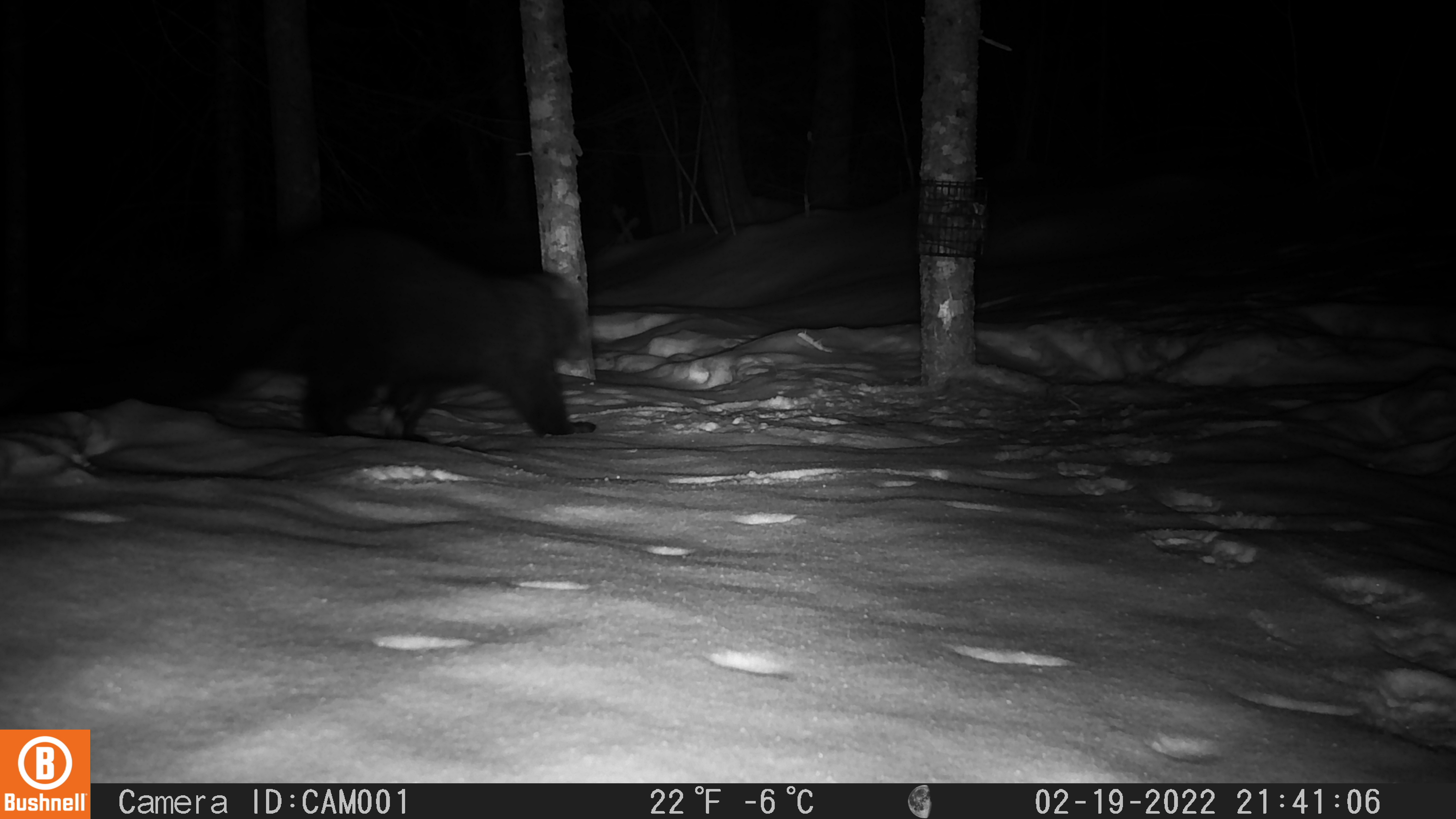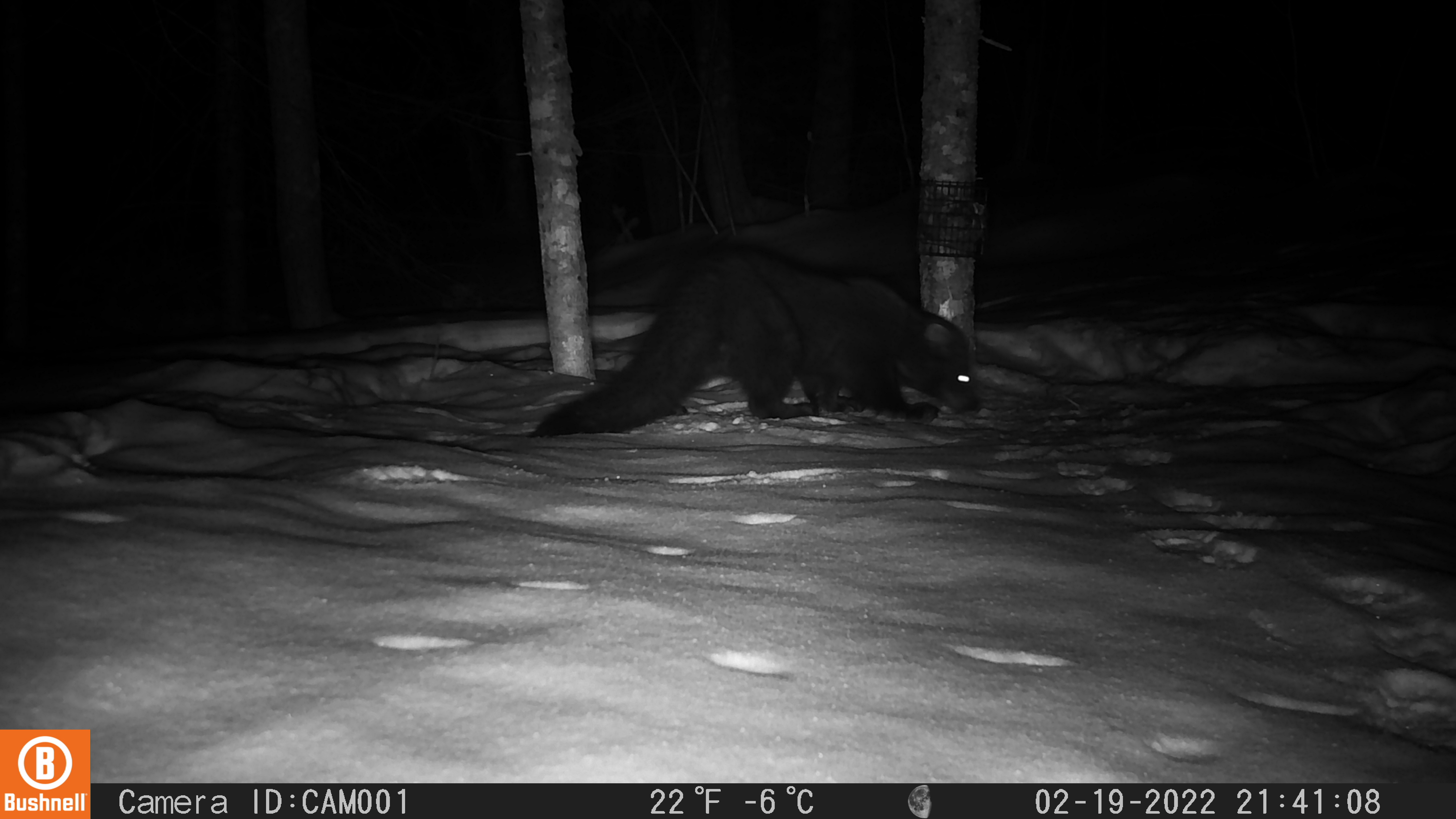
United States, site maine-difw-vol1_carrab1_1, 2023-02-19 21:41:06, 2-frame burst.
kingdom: Animalia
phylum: Chordata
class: Mammalia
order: Carnivora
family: Mustelidae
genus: Pekania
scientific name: Pekania pennanti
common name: fisher